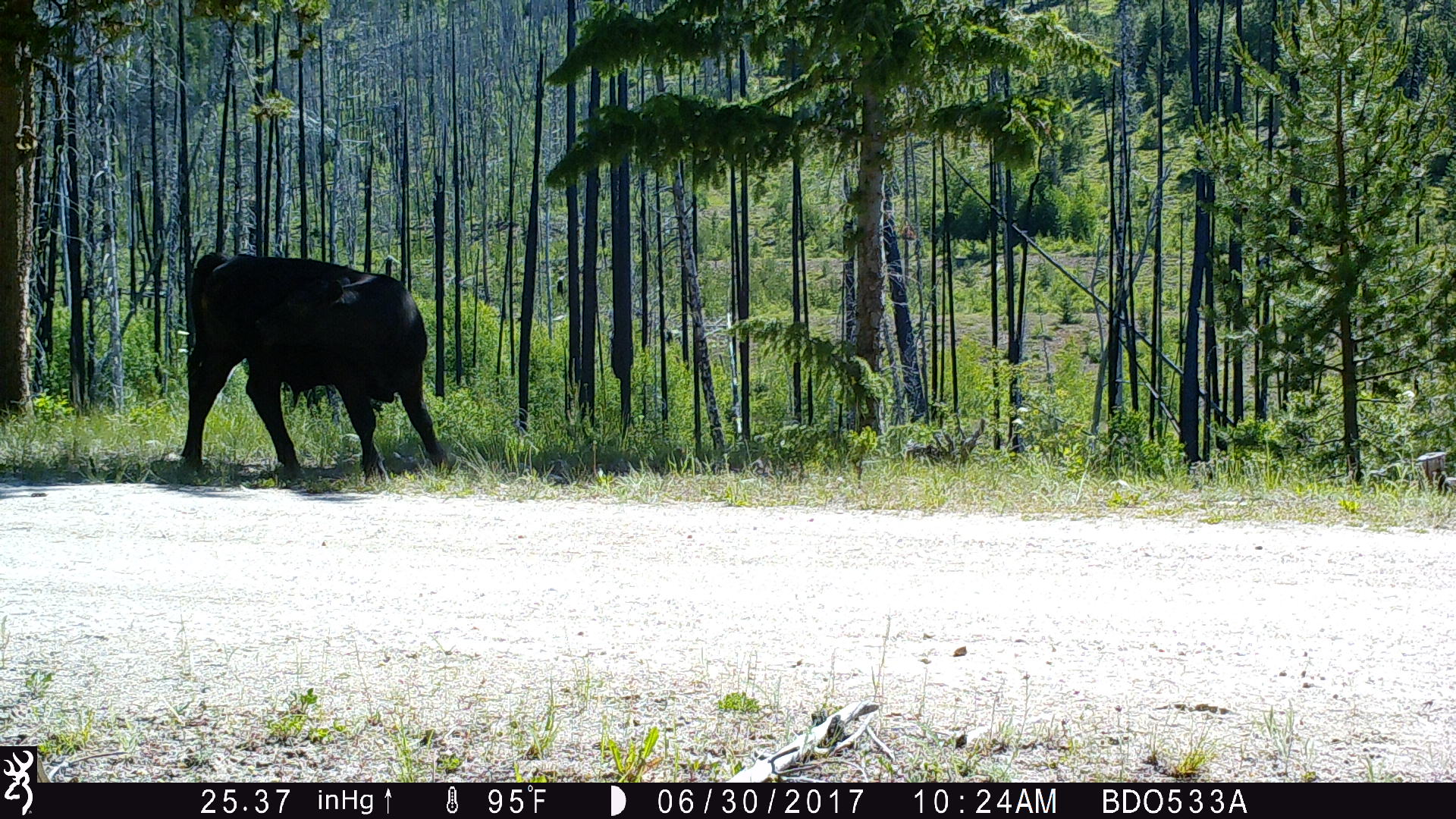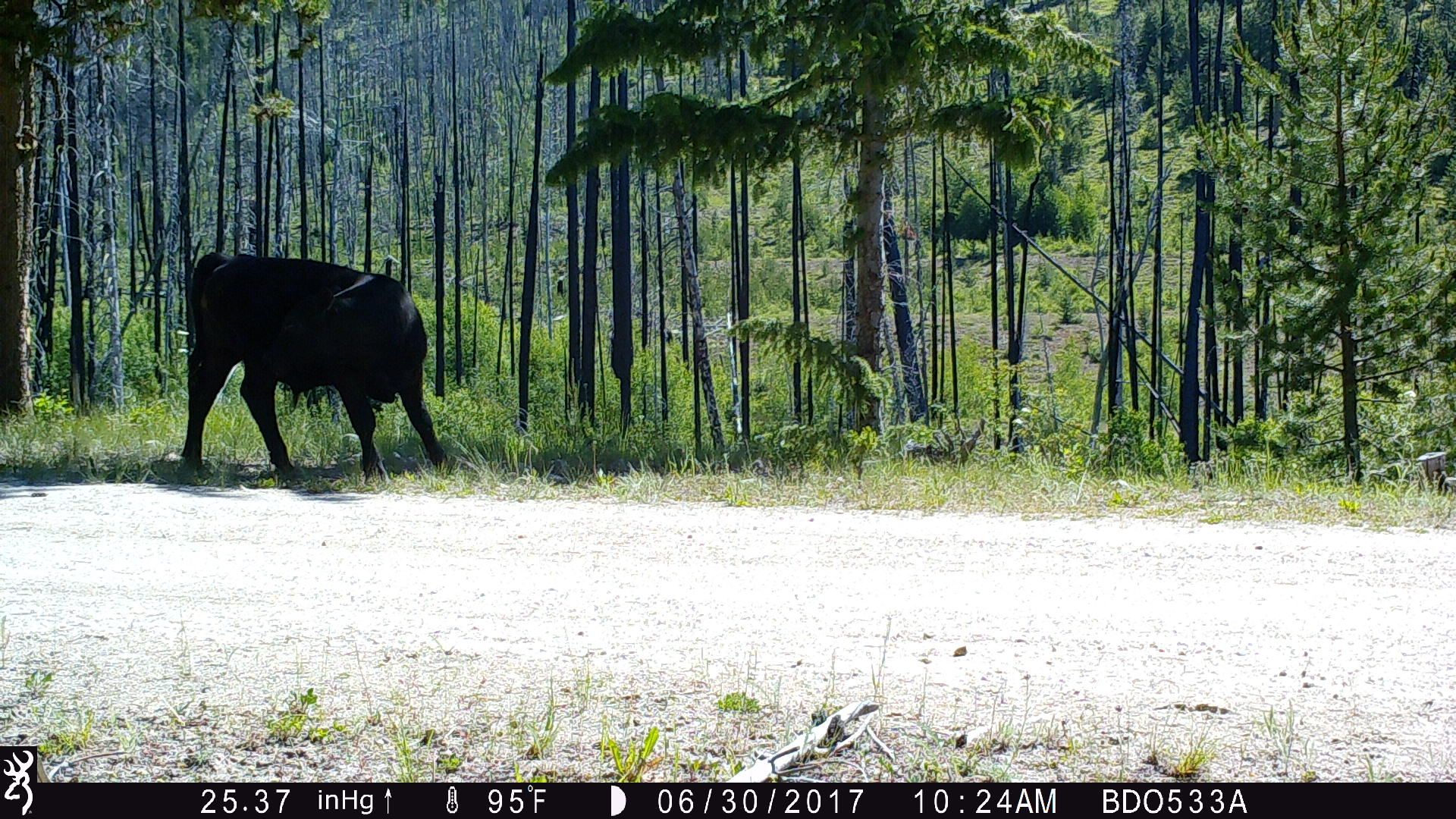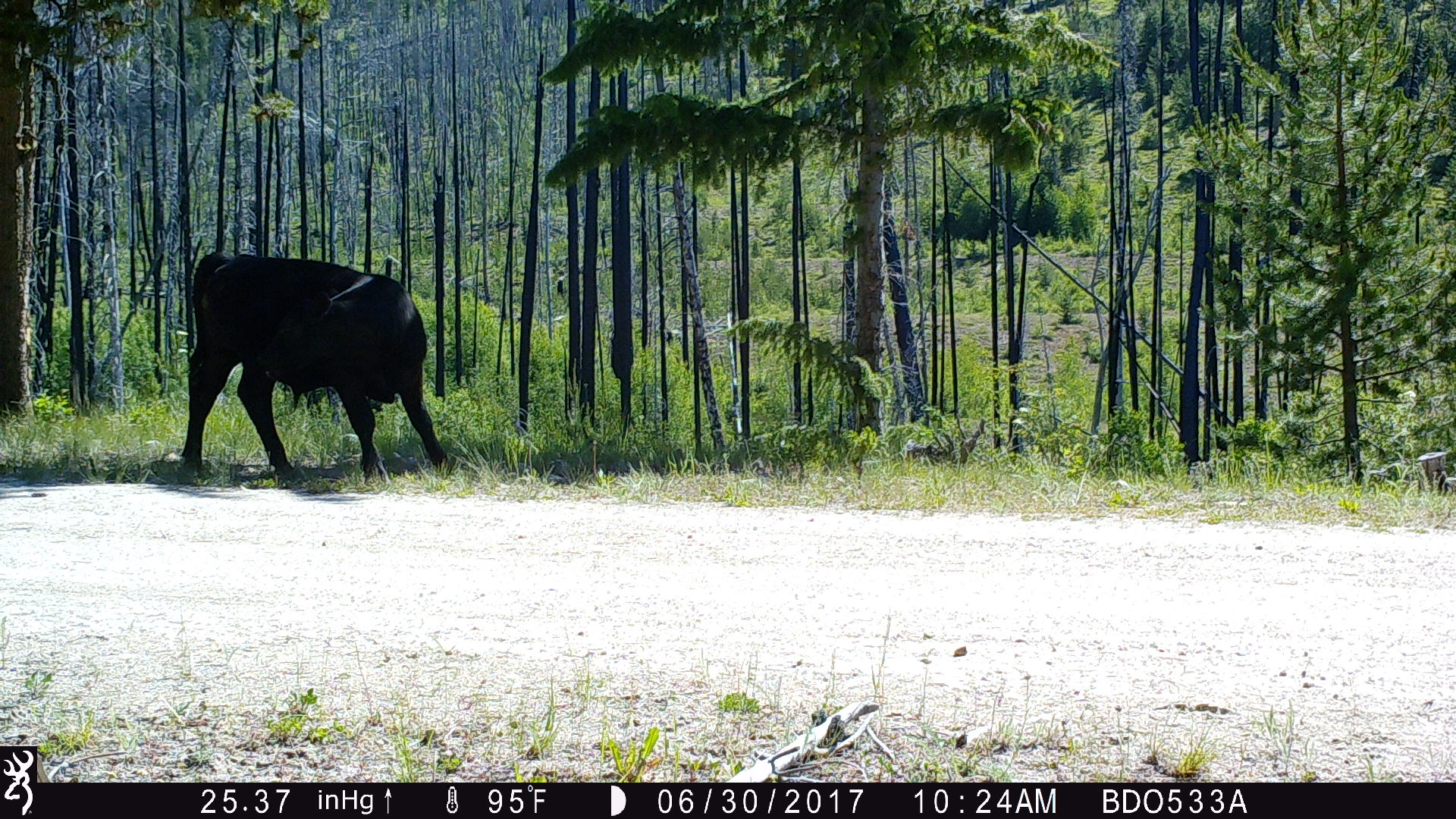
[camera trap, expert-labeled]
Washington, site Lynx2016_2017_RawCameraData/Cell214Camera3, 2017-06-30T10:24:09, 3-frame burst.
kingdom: Animalia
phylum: Chordata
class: Mammalia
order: Artiodactyla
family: Bovidae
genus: Bos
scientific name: Bos taurus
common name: domestic cattle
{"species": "domestic cattle (Bos taurus)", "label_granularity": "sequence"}